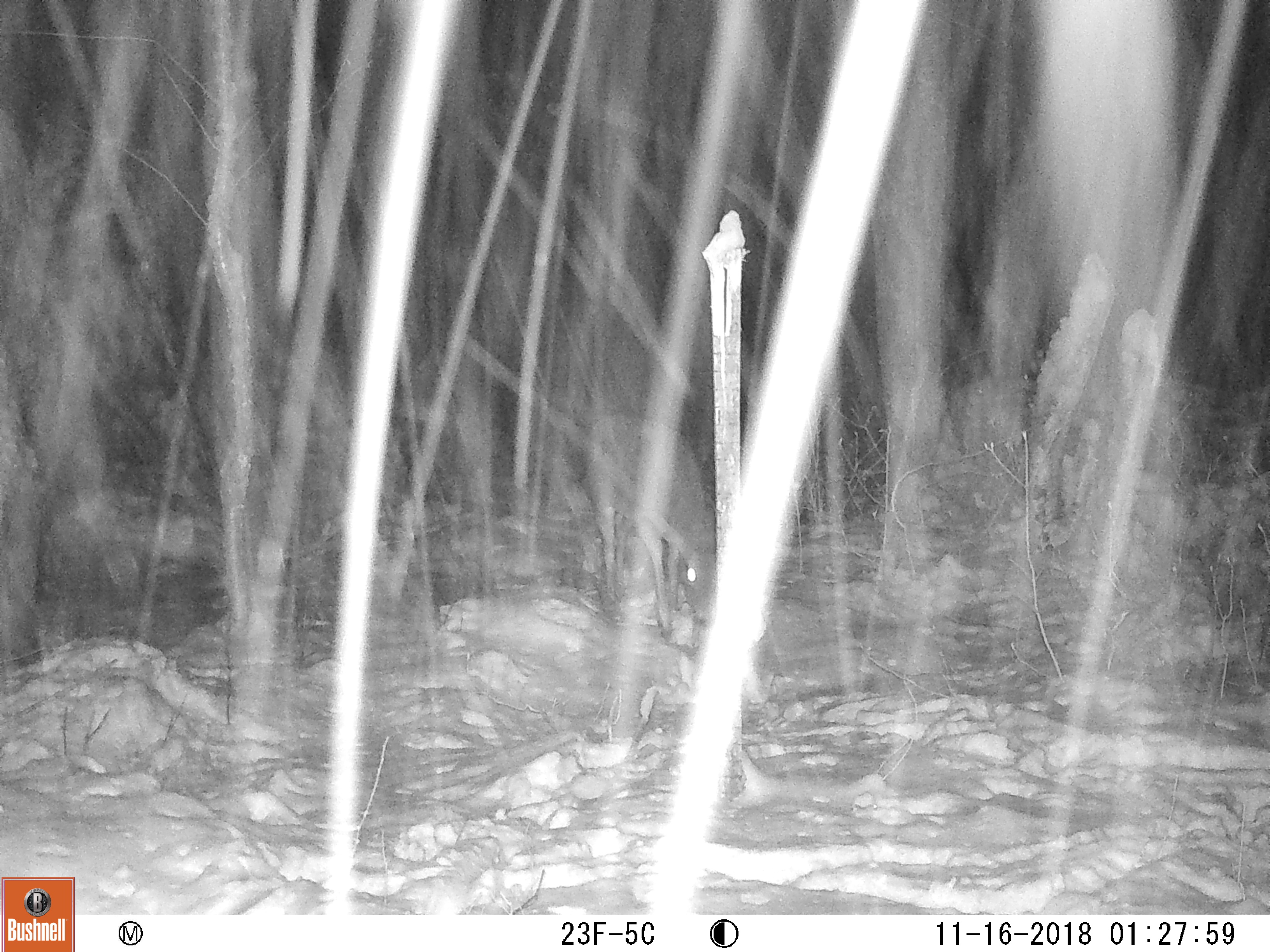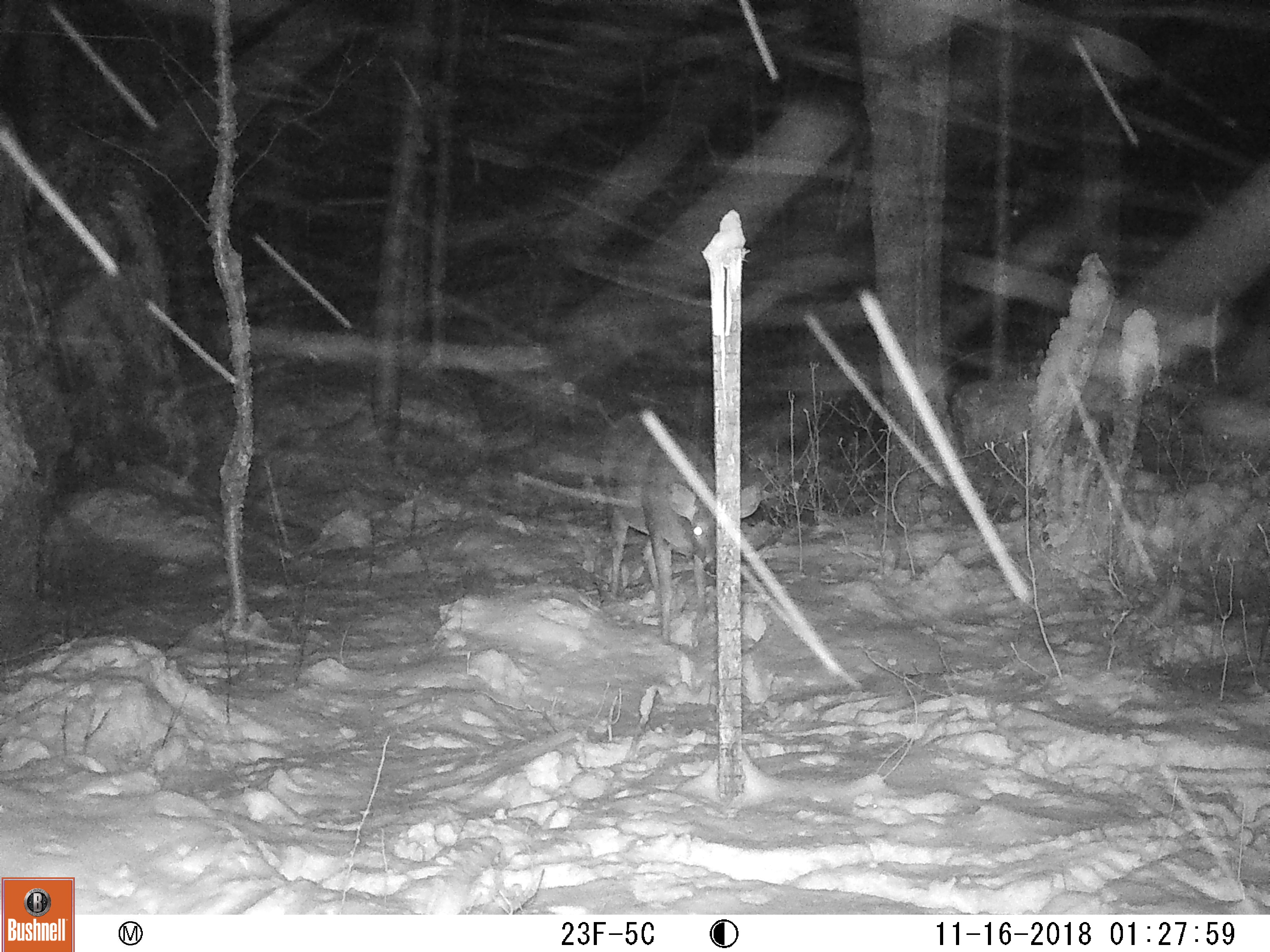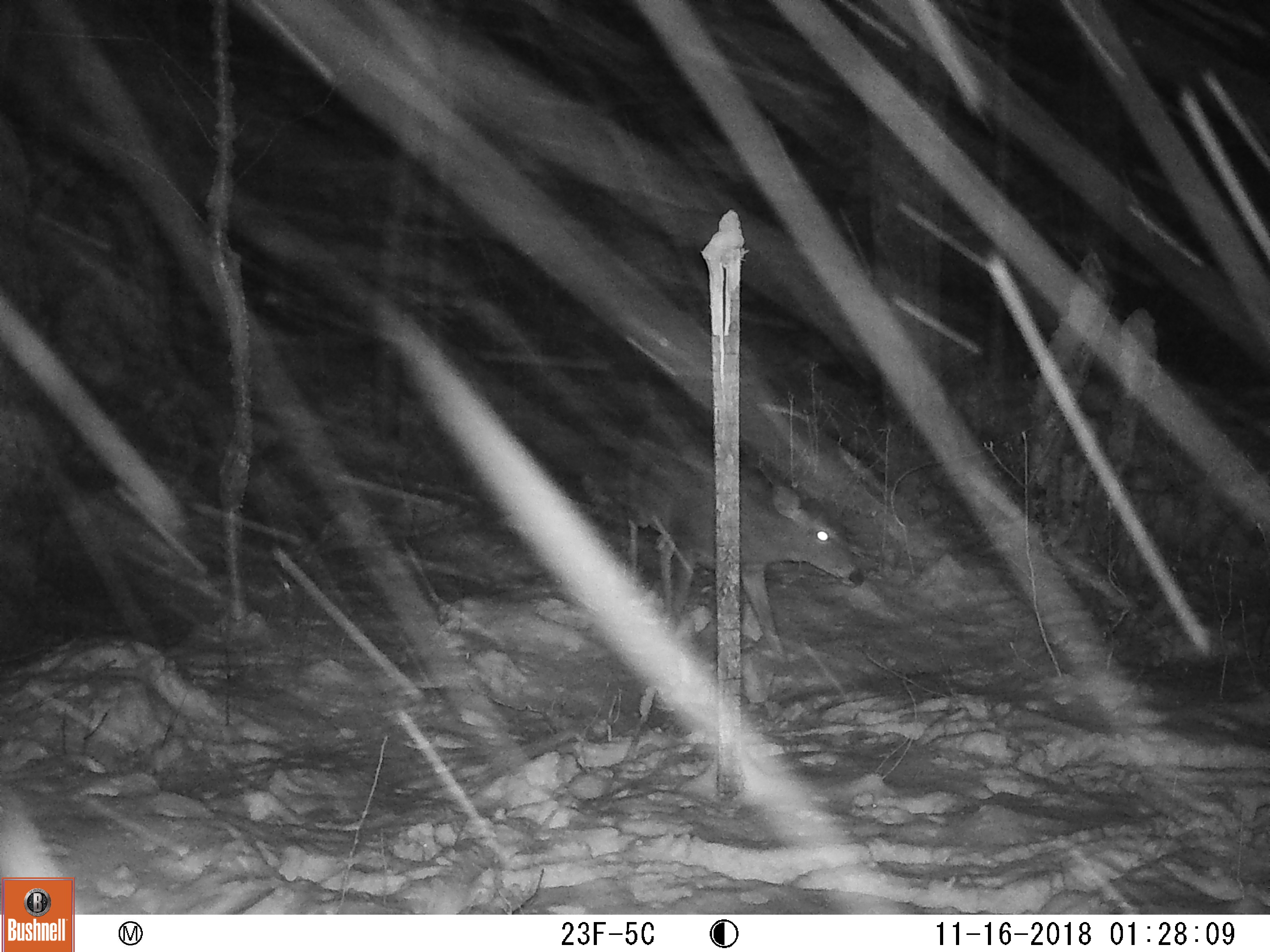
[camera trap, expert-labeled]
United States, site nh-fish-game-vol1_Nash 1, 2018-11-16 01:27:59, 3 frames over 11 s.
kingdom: Animalia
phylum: Chordata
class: Mammalia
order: Artiodactyla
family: Cervidae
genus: Odocoileus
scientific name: Odocoileus virginianus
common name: white-tailed deer